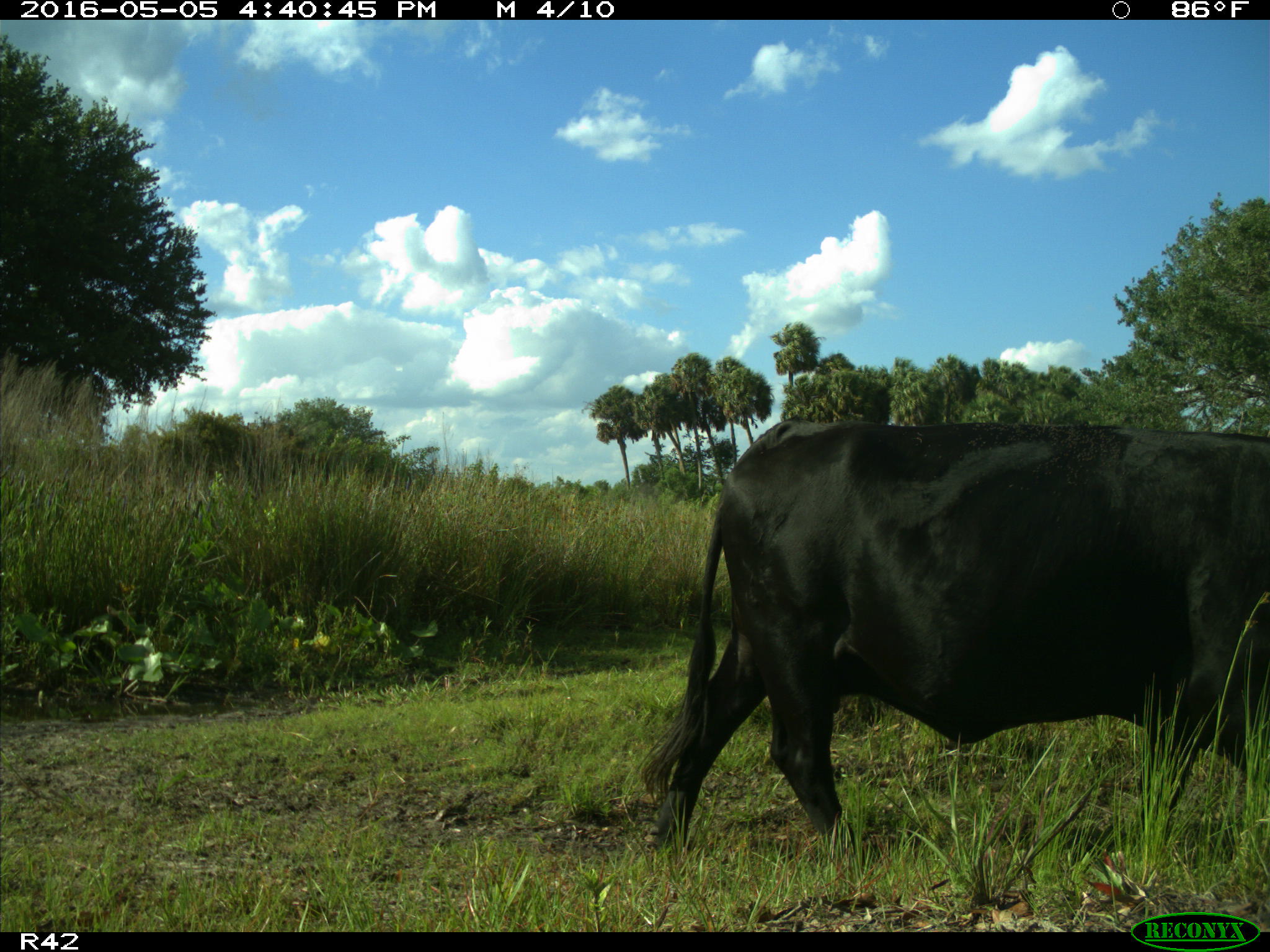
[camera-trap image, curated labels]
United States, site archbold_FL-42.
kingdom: Animalia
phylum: Chordata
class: Mammalia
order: Artiodactyla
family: Bovidae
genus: Bos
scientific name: Bos taurus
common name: domestic cow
Bos taurus (domestic cow).